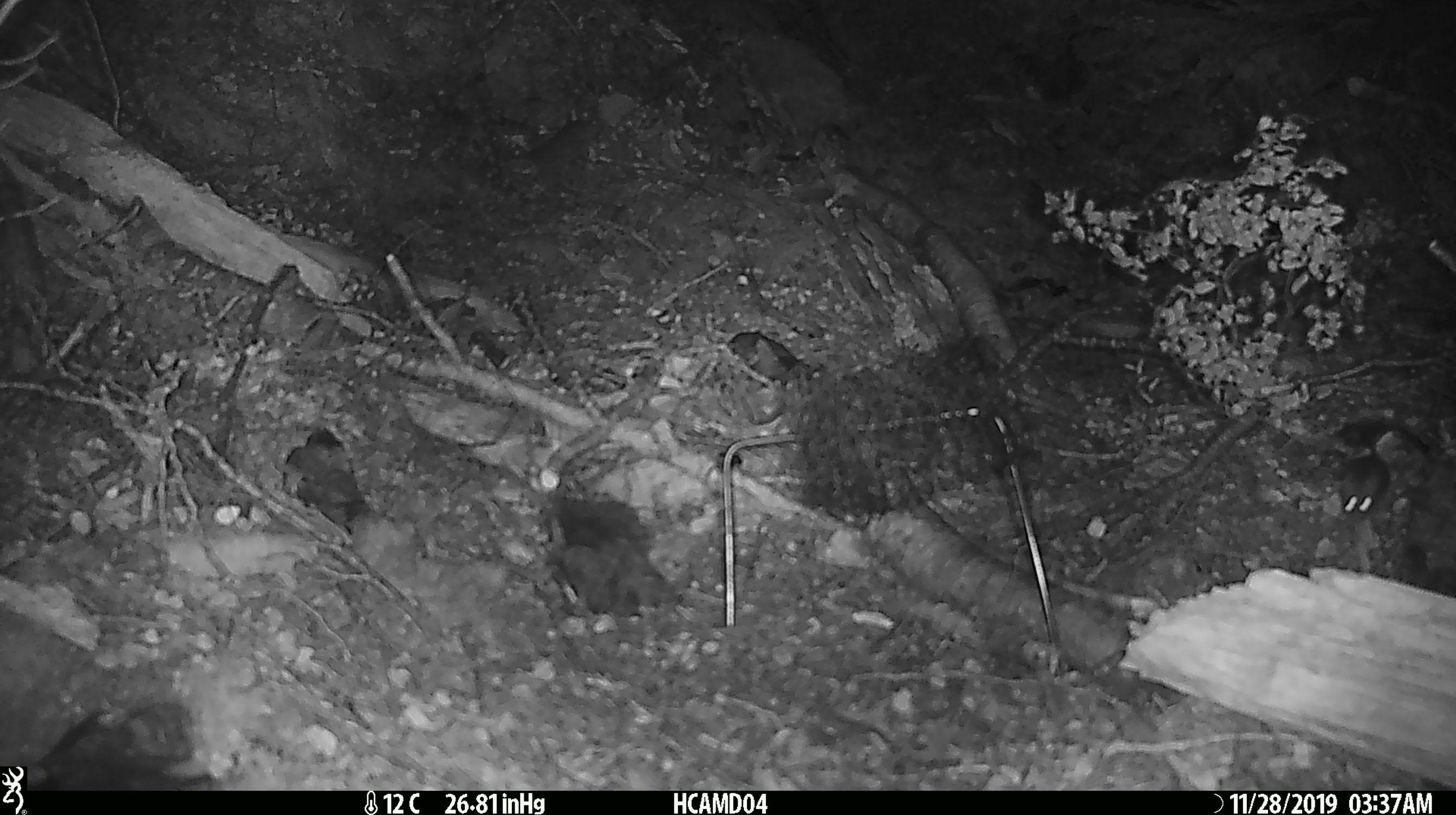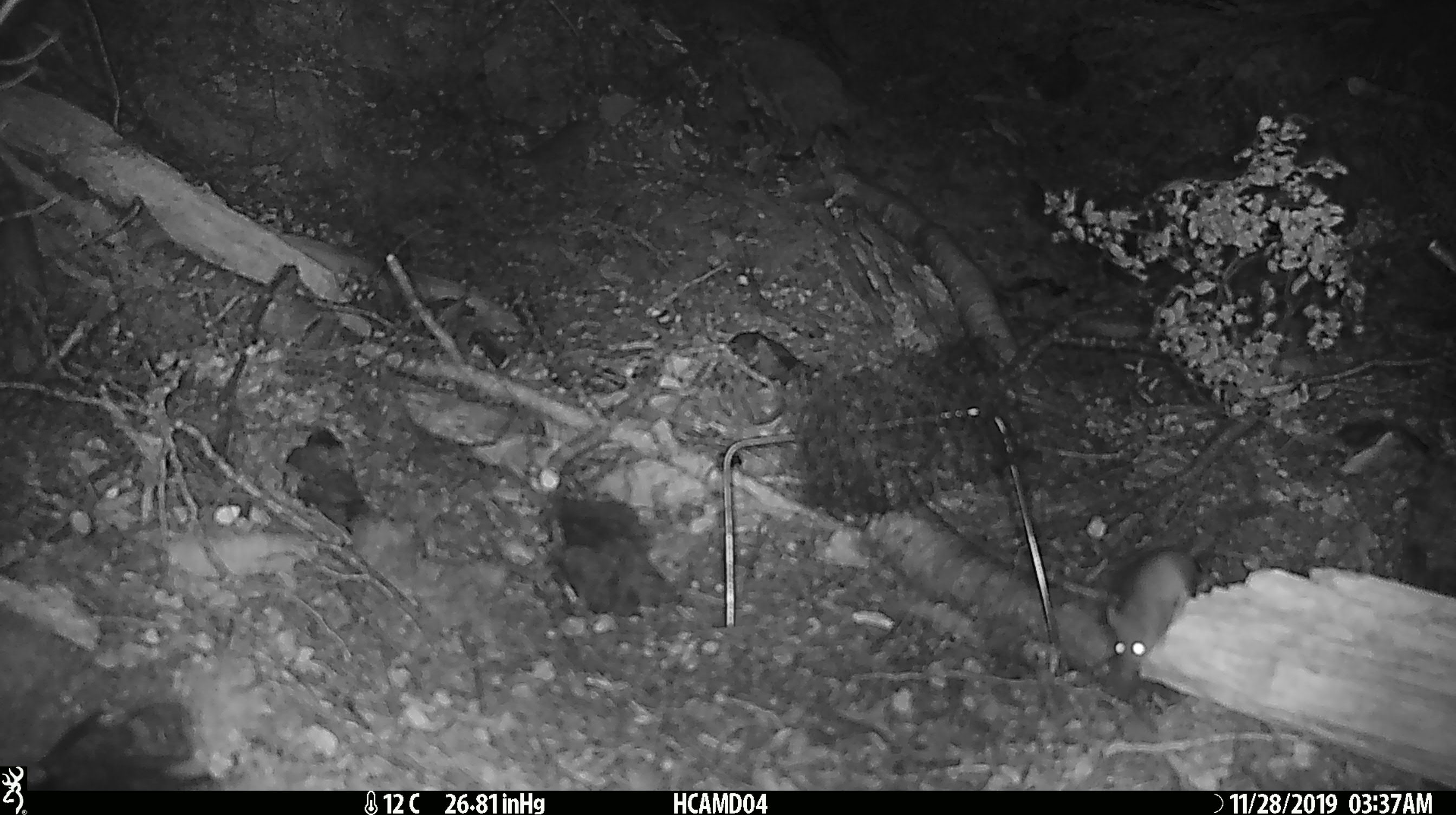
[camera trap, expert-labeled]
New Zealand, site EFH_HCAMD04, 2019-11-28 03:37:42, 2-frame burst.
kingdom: Animalia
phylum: Chordata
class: Mammalia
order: Rodentia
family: Muridae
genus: Mus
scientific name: Mus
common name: mouse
Mouse (Mus).